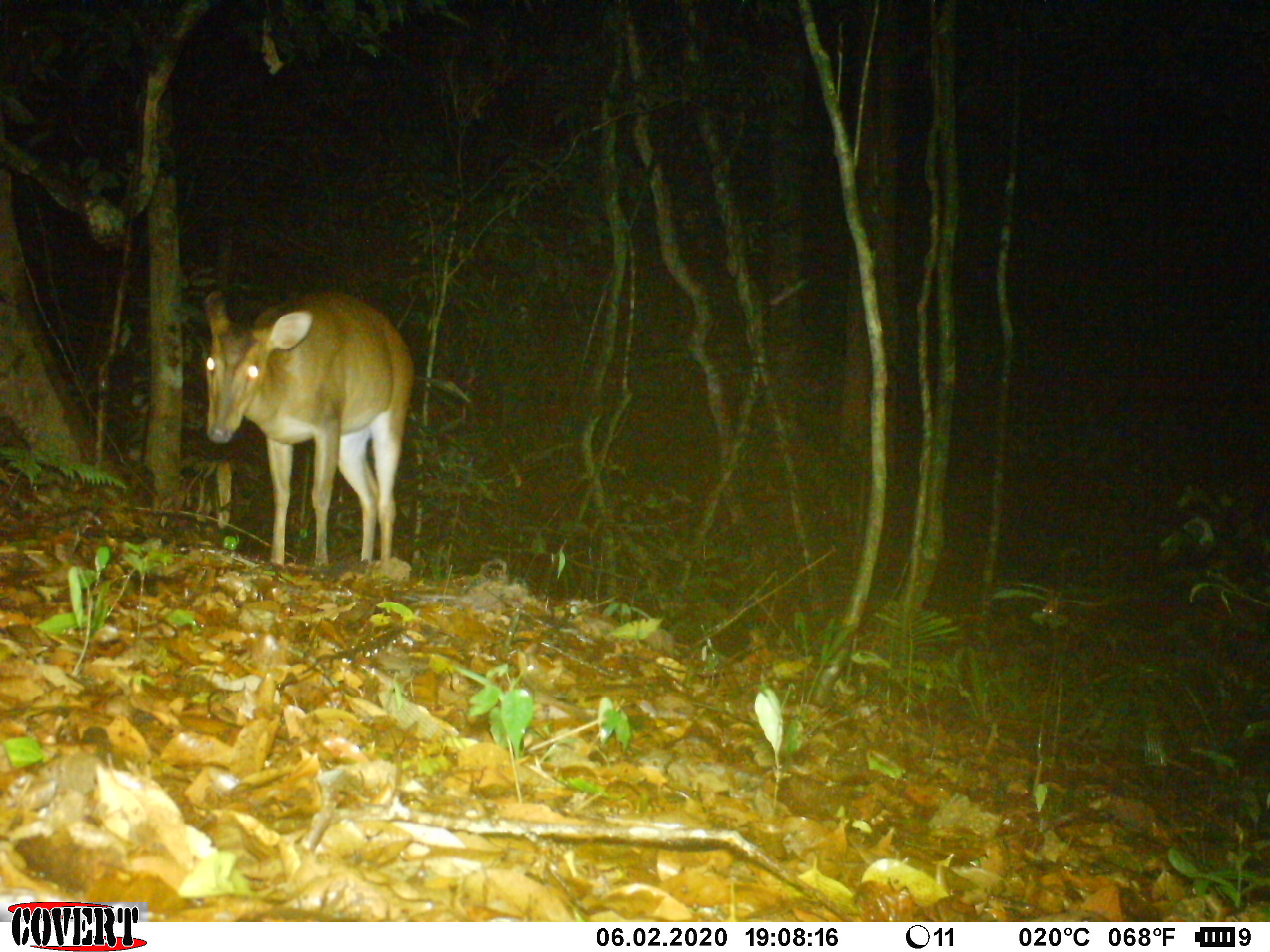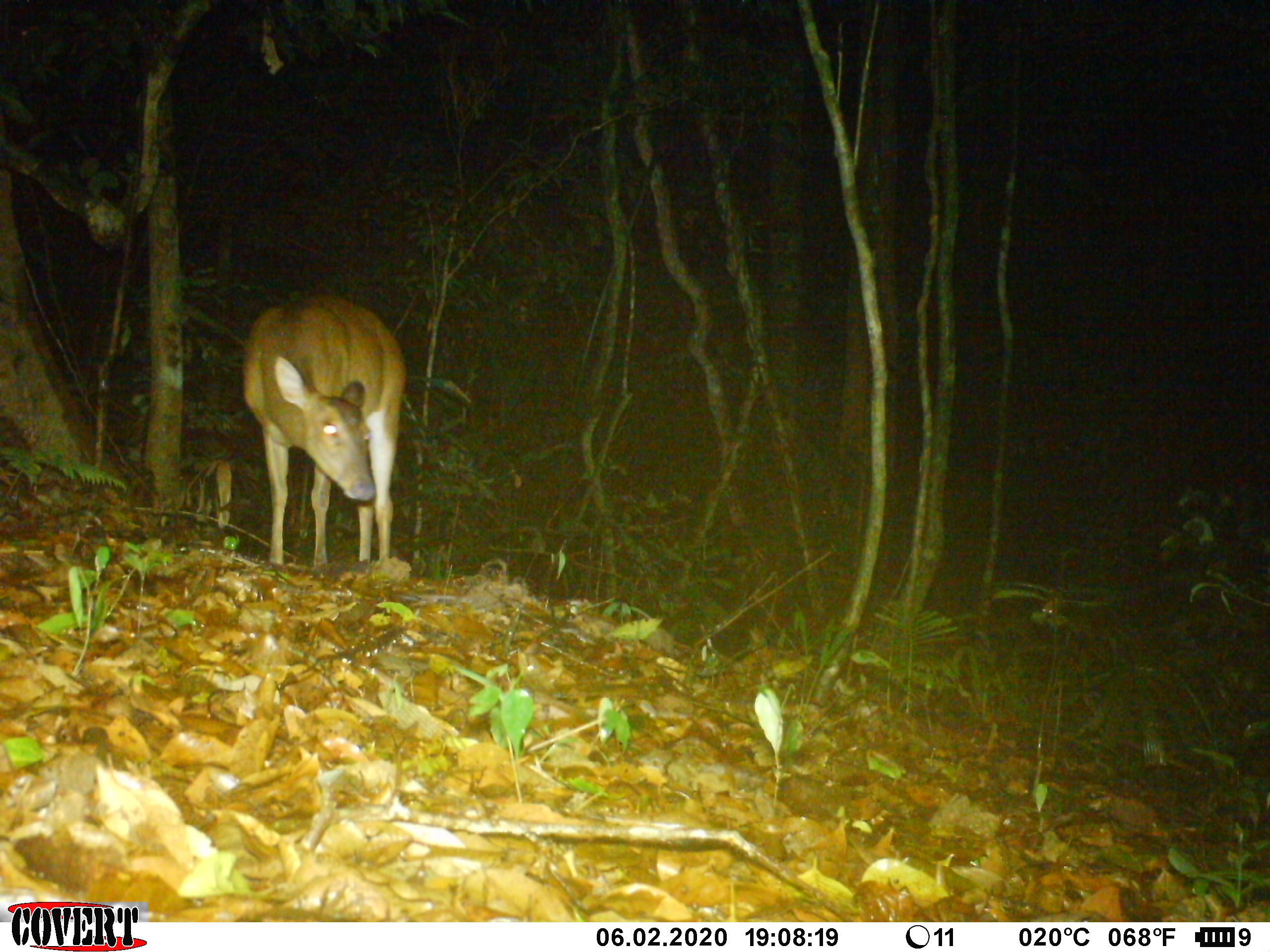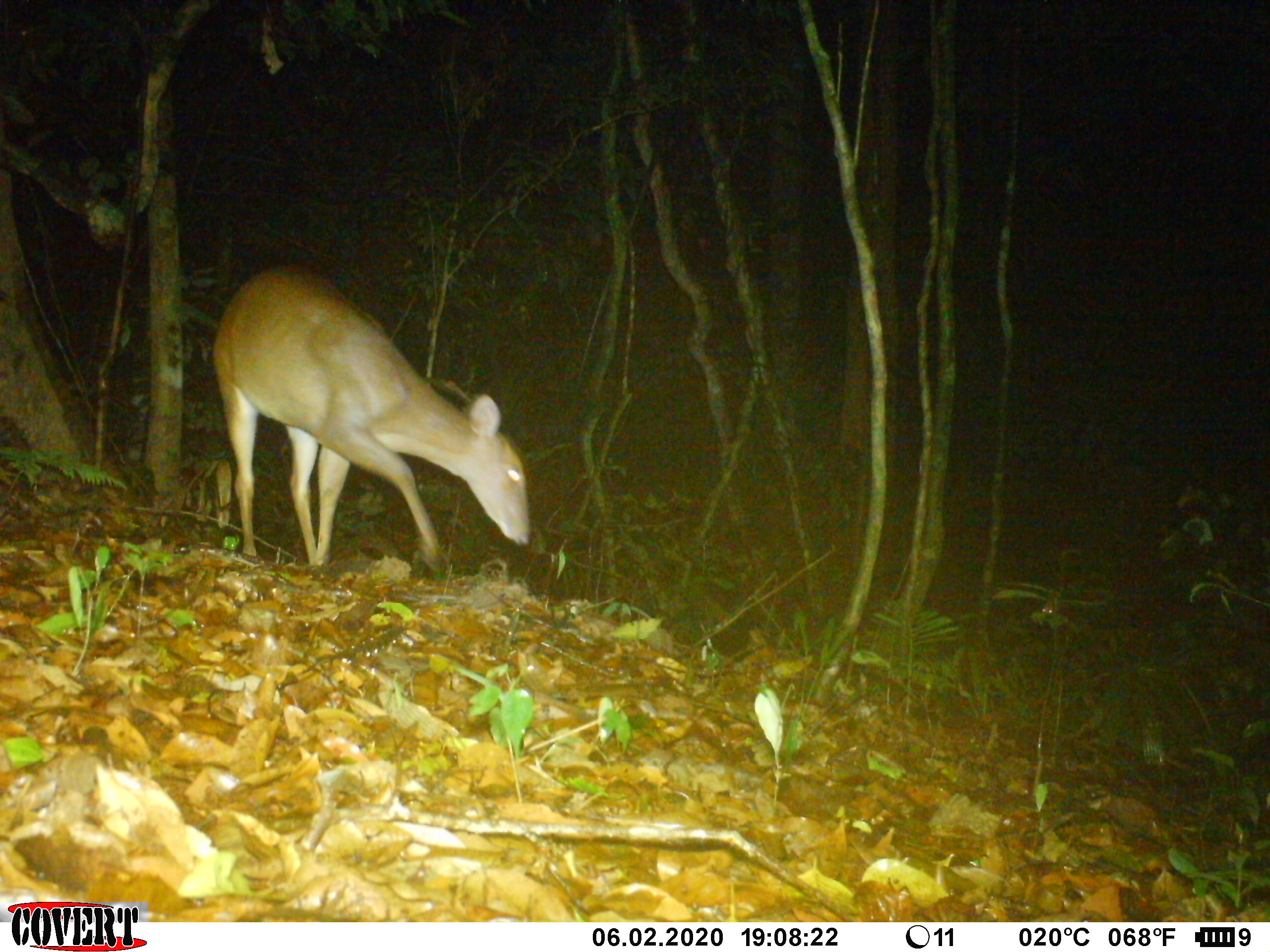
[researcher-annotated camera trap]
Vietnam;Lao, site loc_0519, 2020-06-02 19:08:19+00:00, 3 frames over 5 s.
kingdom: Animalia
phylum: Chordata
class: Mammalia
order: Artiodactyla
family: Cervidae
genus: Muntiacus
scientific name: Muntiacus vuquangensis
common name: large-antlered muntjac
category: large antlered muntjac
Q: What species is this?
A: Large antlered muntjac (large-antlered muntjac) (Muntiacus vuquangensis).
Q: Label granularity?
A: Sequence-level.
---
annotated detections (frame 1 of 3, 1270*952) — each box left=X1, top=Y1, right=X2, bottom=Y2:
large antlered muntjac: left=202, top=288, right=413, bottom=566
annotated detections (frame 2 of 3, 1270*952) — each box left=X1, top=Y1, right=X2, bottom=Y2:
large antlered muntjac: left=242, top=291, right=407, bottom=565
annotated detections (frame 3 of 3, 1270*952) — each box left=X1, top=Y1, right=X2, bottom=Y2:
large antlered muntjac: left=212, top=264, right=531, bottom=578